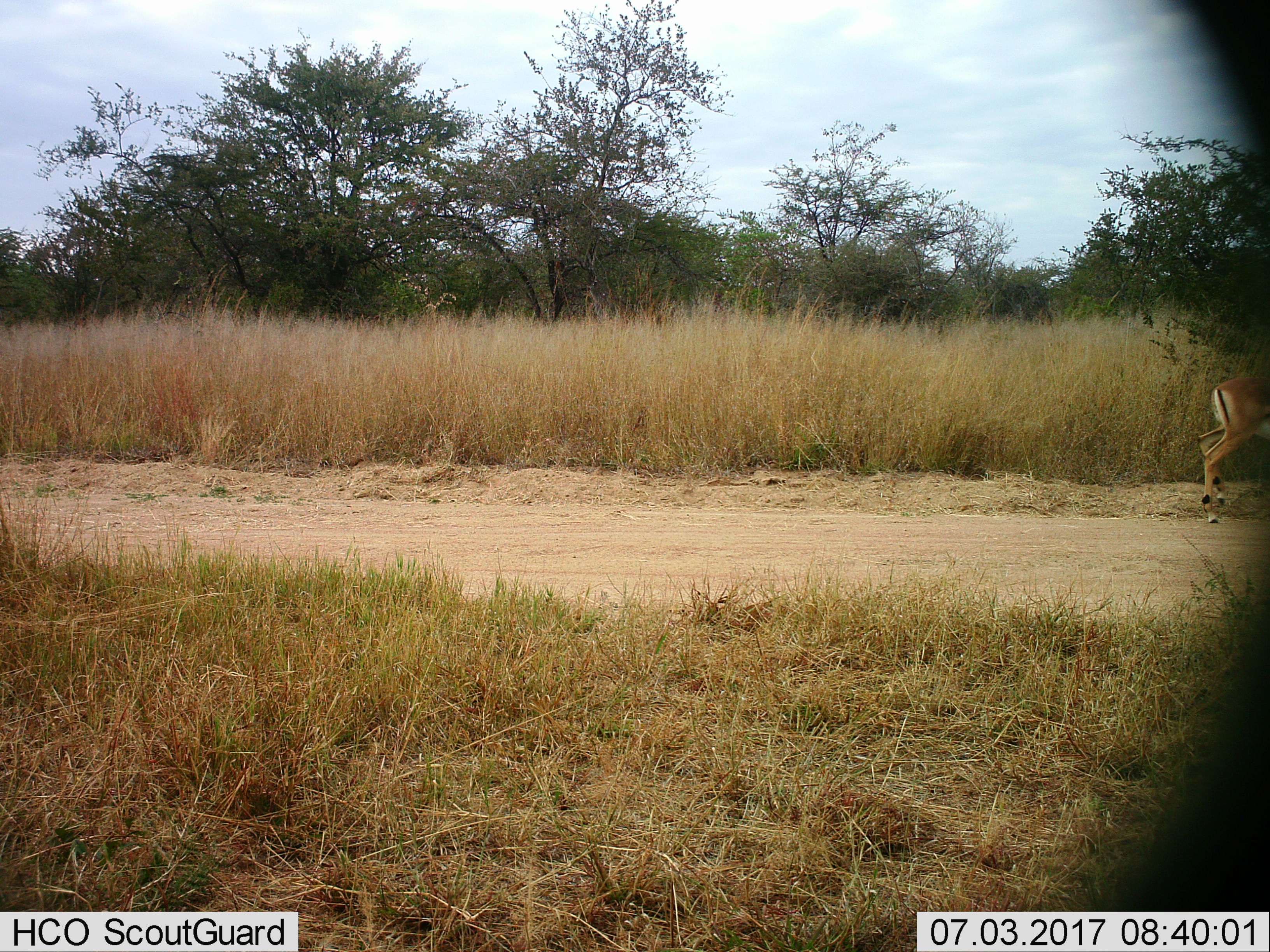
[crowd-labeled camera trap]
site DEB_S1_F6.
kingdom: Animalia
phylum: Chordata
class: Mammalia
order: Artiodactyla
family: Bovidae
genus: Aepyceros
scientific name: Aepyceros melampus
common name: impala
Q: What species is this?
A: Impala (Aepyceros melampus).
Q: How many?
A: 1.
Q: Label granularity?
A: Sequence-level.